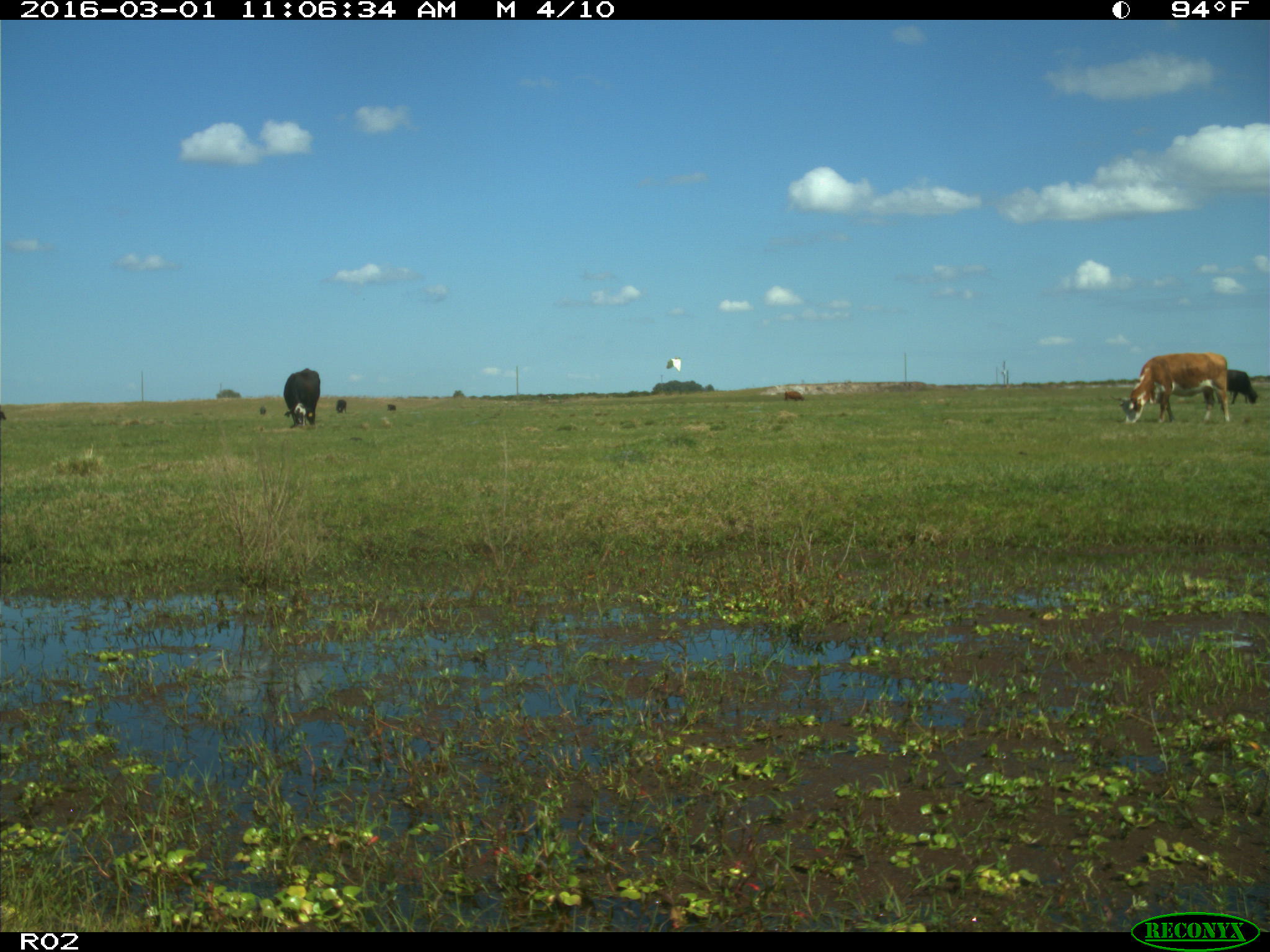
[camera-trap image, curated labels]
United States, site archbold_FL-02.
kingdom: Animalia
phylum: Chordata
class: Mammalia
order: Artiodactyla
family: Bovidae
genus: Bos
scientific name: Bos taurus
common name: domestic cow